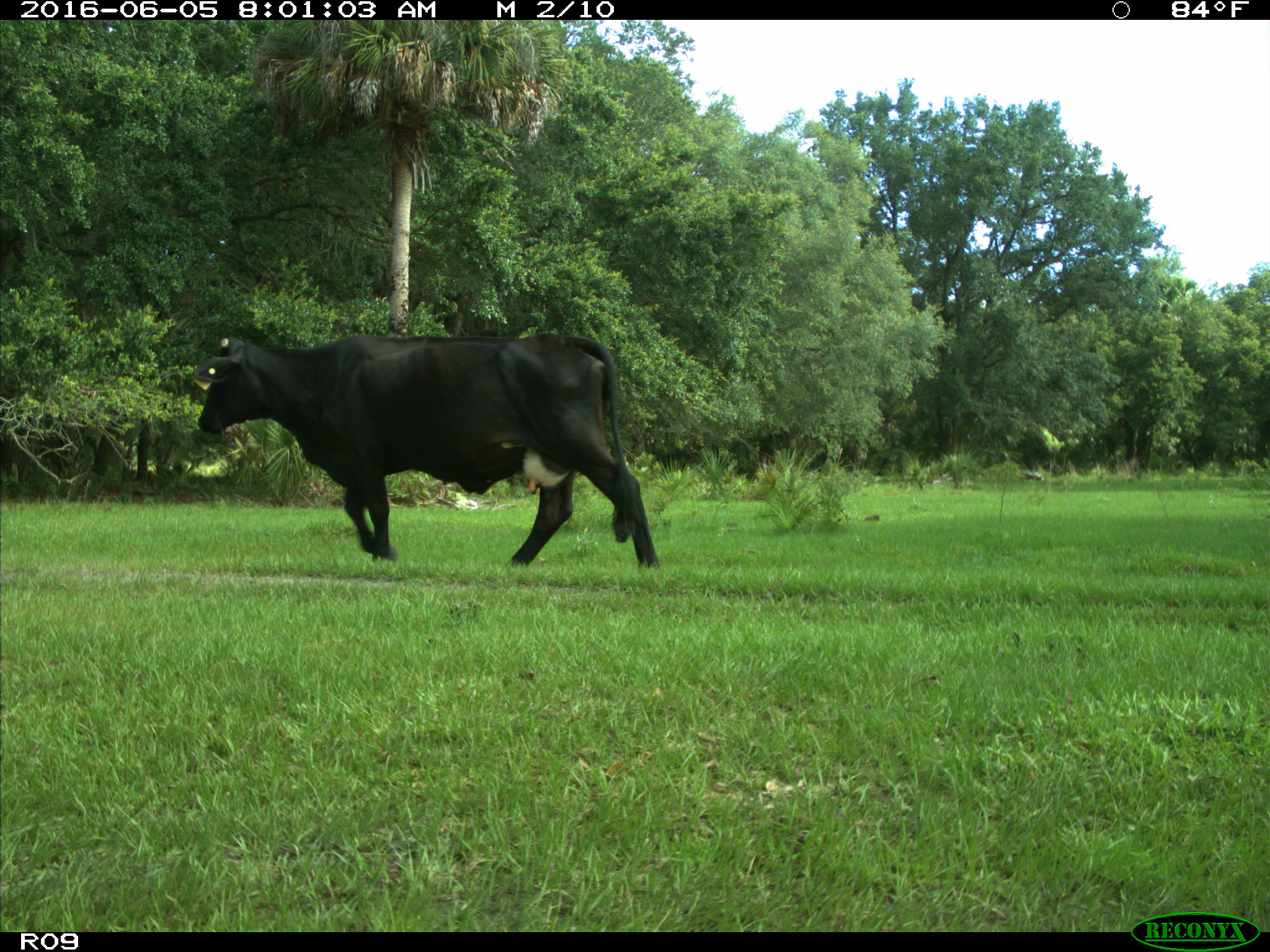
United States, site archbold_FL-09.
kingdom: Animalia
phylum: Chordata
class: Mammalia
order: Artiodactyla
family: Bovidae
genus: Bos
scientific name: Bos taurus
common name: domestic cow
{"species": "Bos taurus (domestic cow)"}